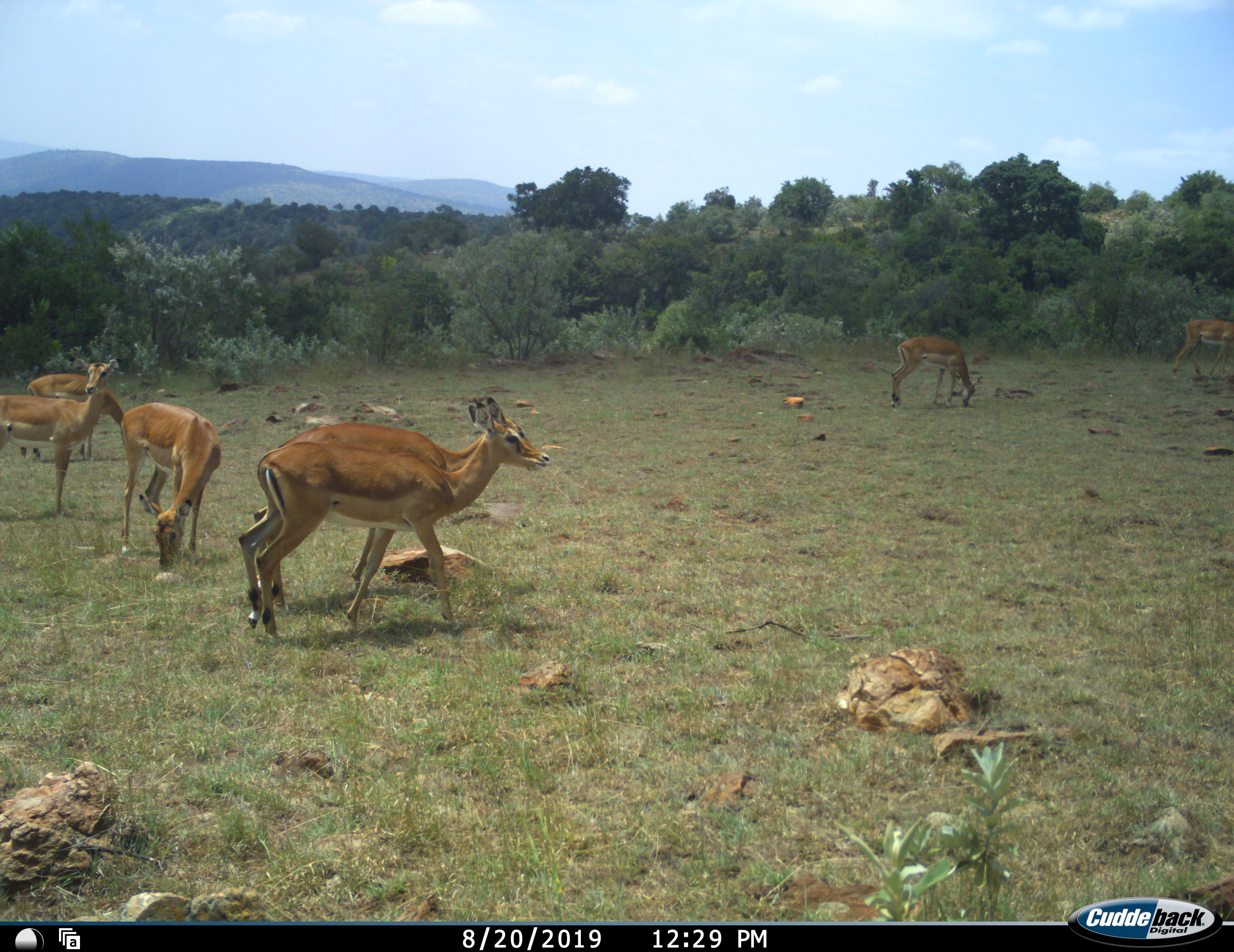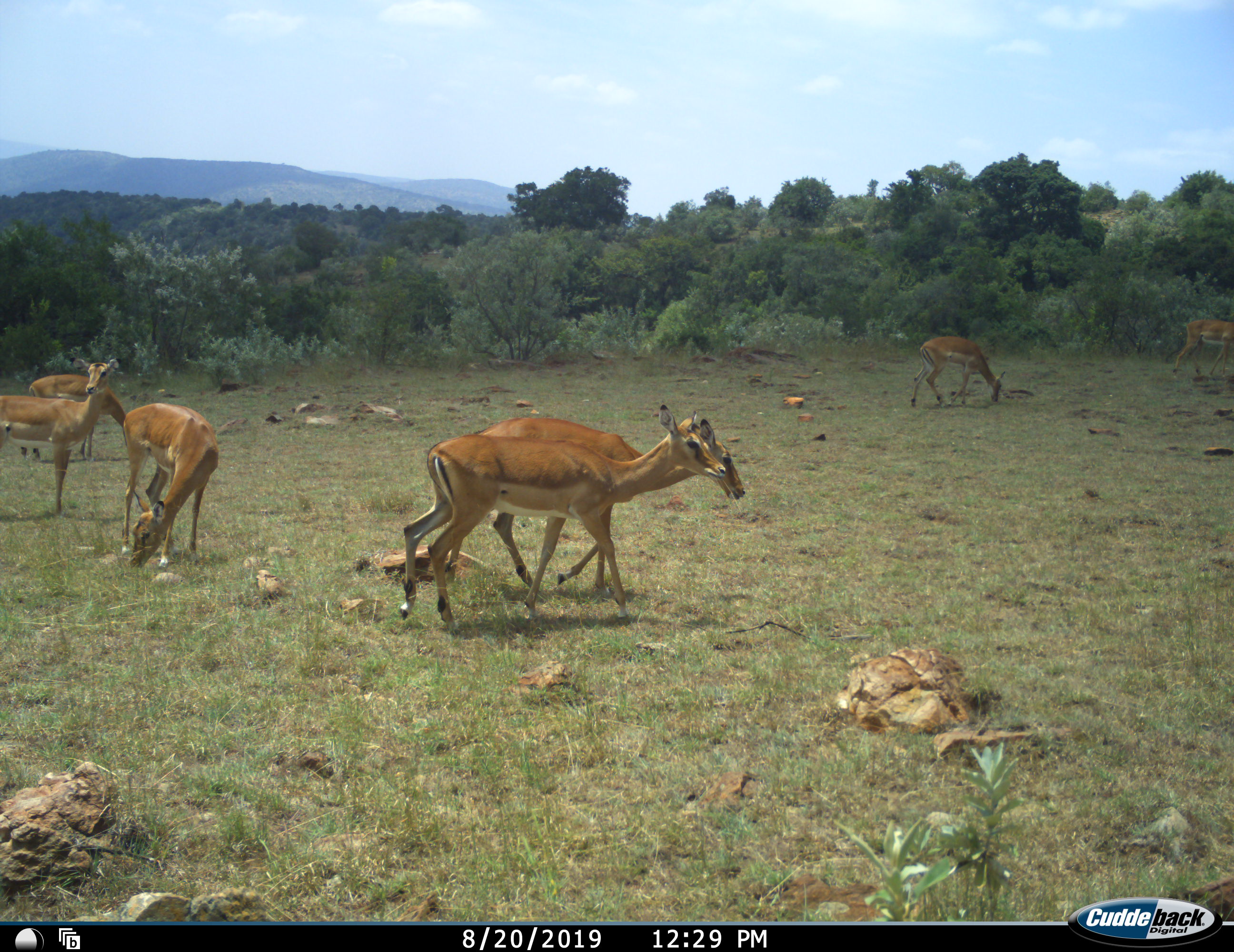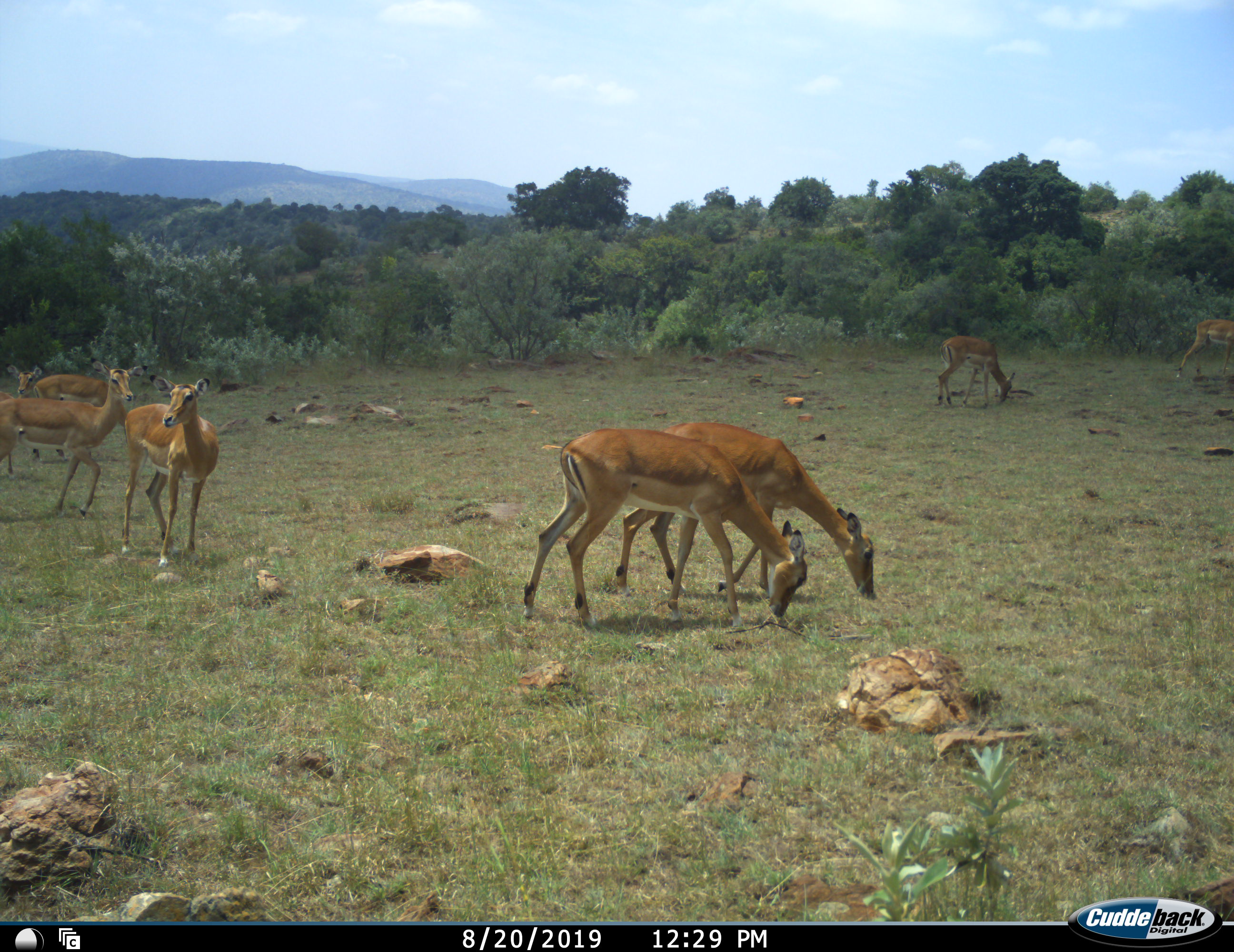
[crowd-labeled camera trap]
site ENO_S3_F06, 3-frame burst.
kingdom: Animalia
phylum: Chordata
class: Mammalia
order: Artiodactyla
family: Bovidae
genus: Aepyceros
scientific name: Aepyceros melampus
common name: impala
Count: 8.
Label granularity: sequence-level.